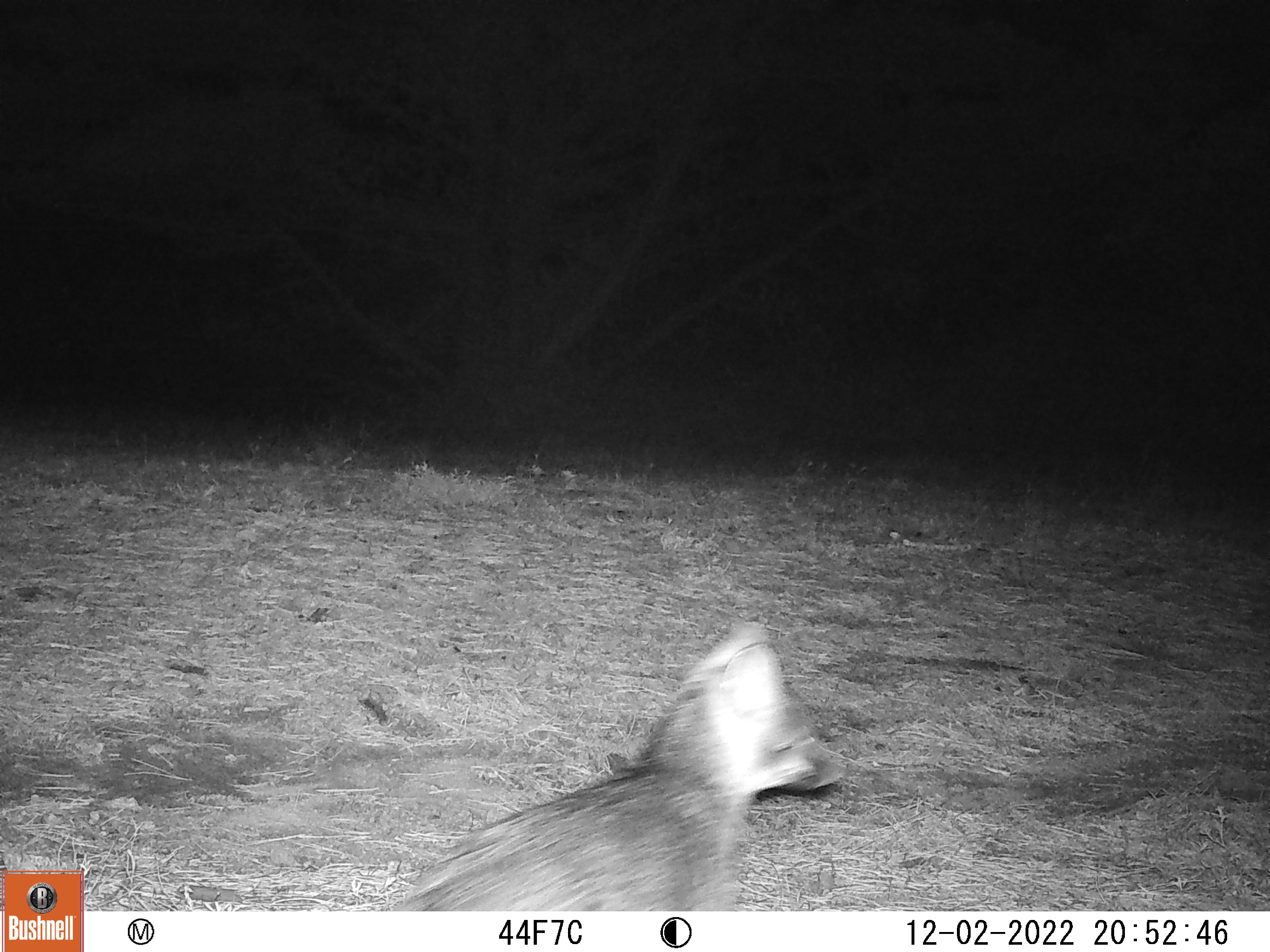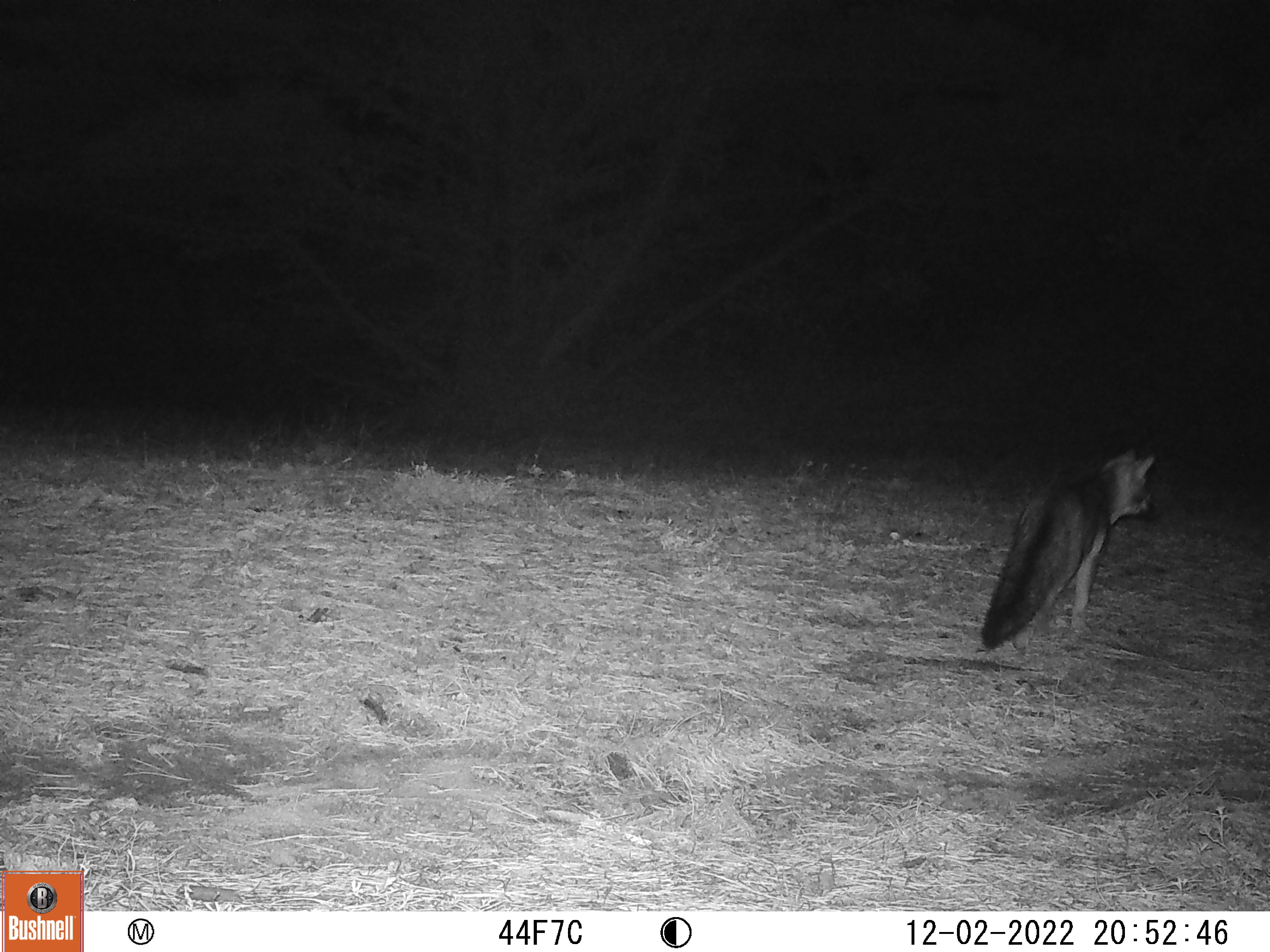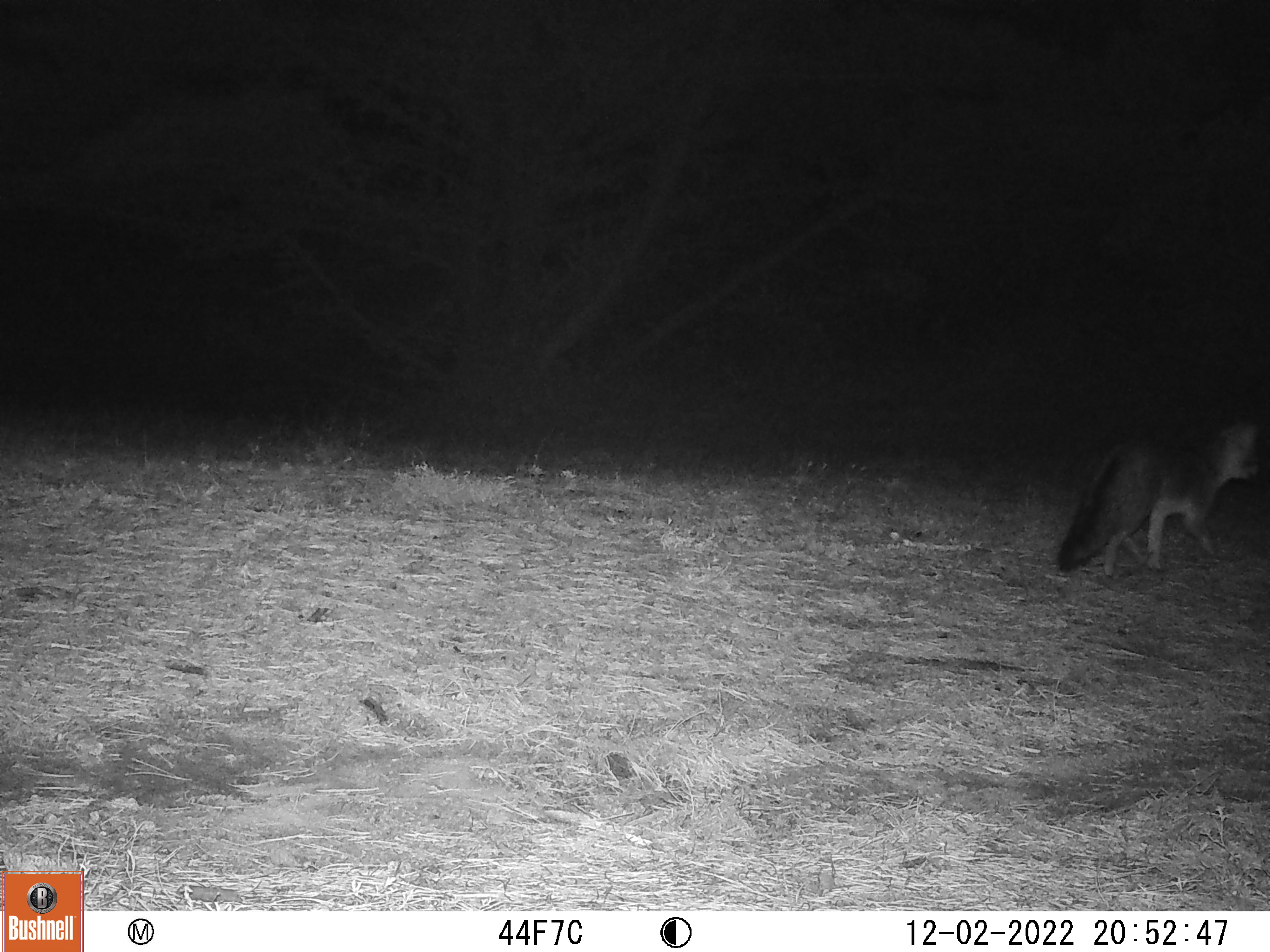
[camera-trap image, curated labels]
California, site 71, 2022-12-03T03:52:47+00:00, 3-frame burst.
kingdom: Animalia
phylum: Chordata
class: Mammalia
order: Carnivora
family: Canidae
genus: Urocyon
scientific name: Urocyon cinereoargenteus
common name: gray fox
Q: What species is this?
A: Gray fox (Urocyon cinereoargenteus).